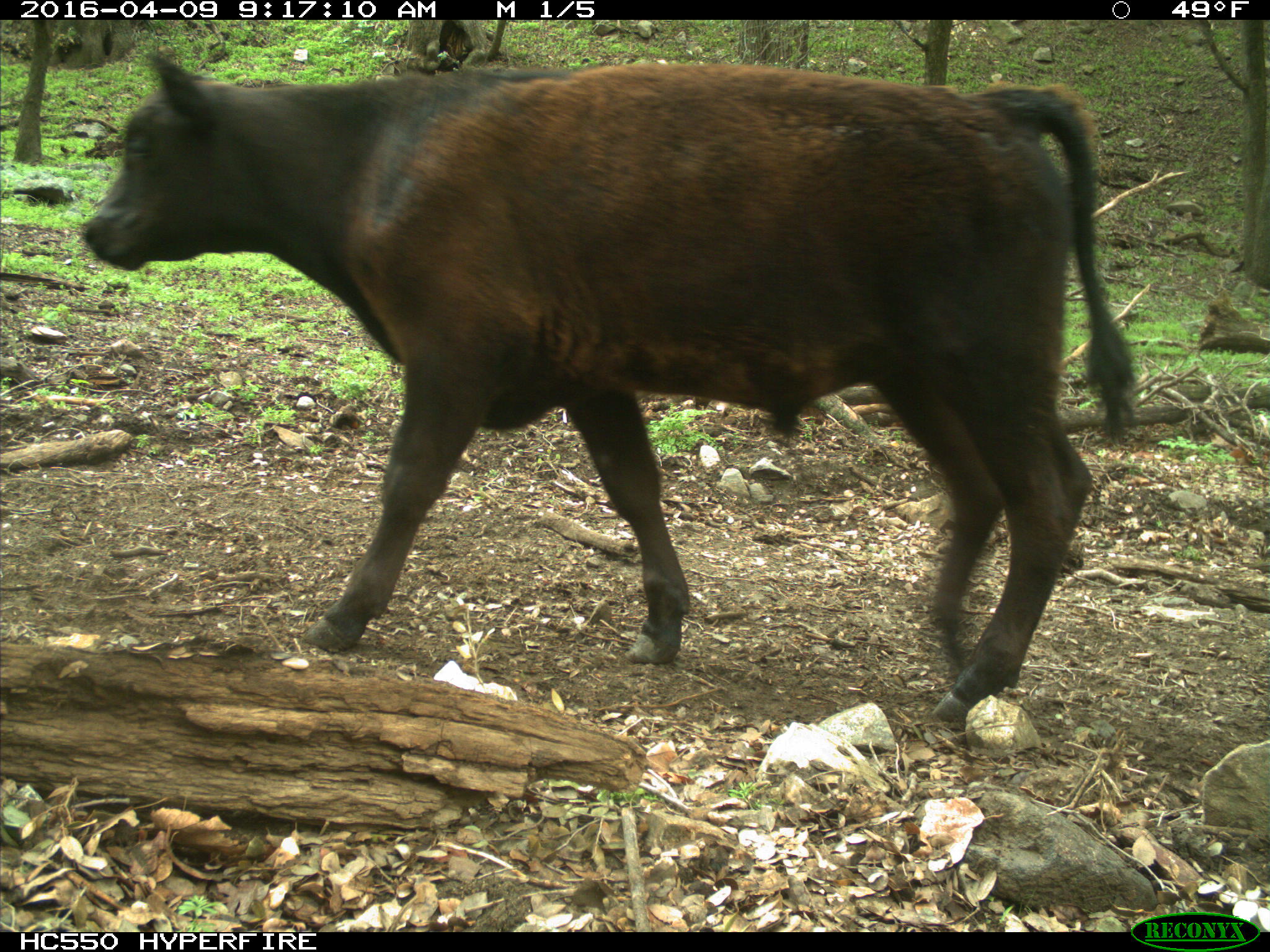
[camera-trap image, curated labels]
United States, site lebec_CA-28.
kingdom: Animalia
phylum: Chordata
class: Mammalia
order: Artiodactyla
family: Bovidae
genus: Bos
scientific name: Bos taurus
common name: domestic cow